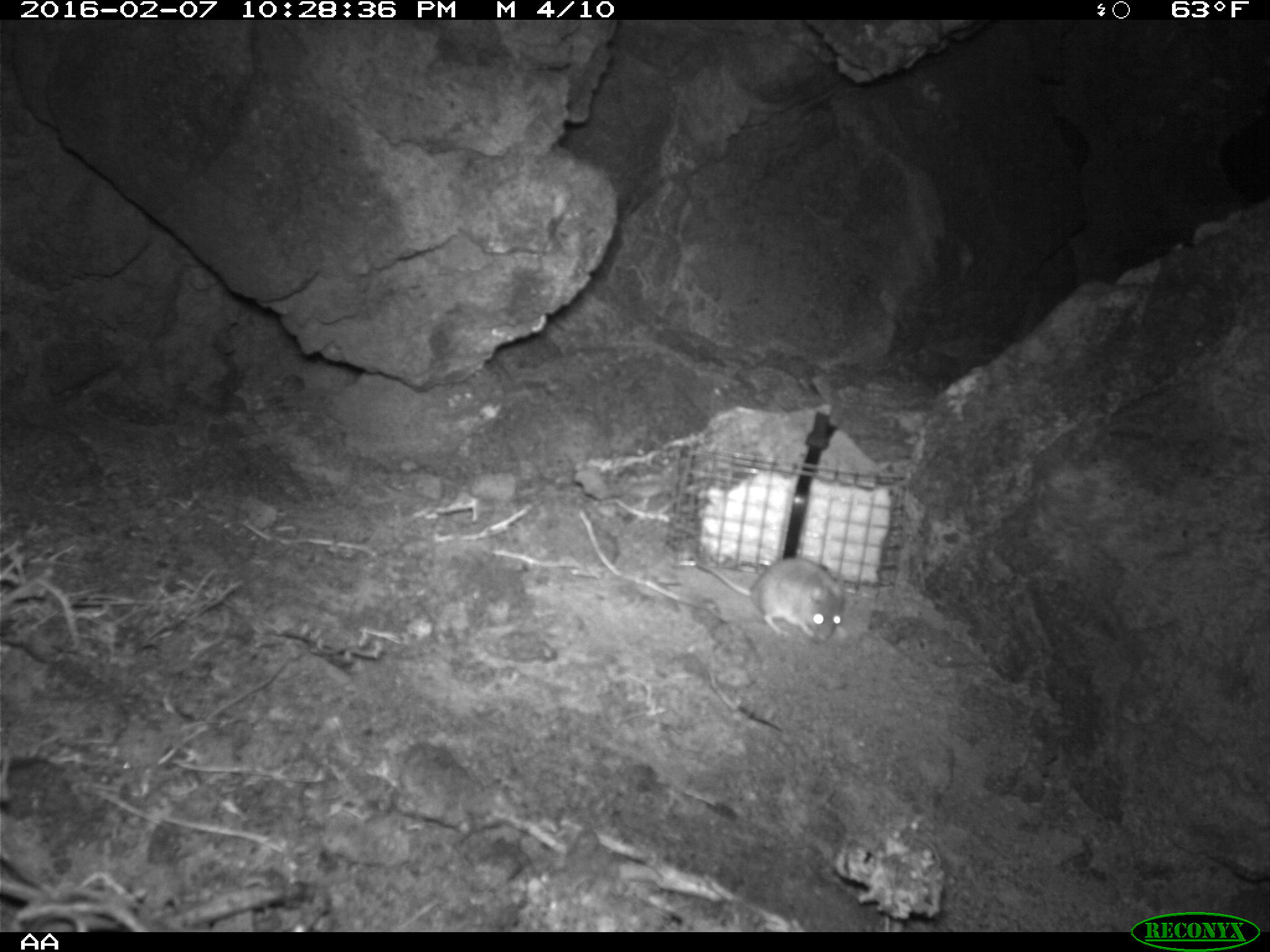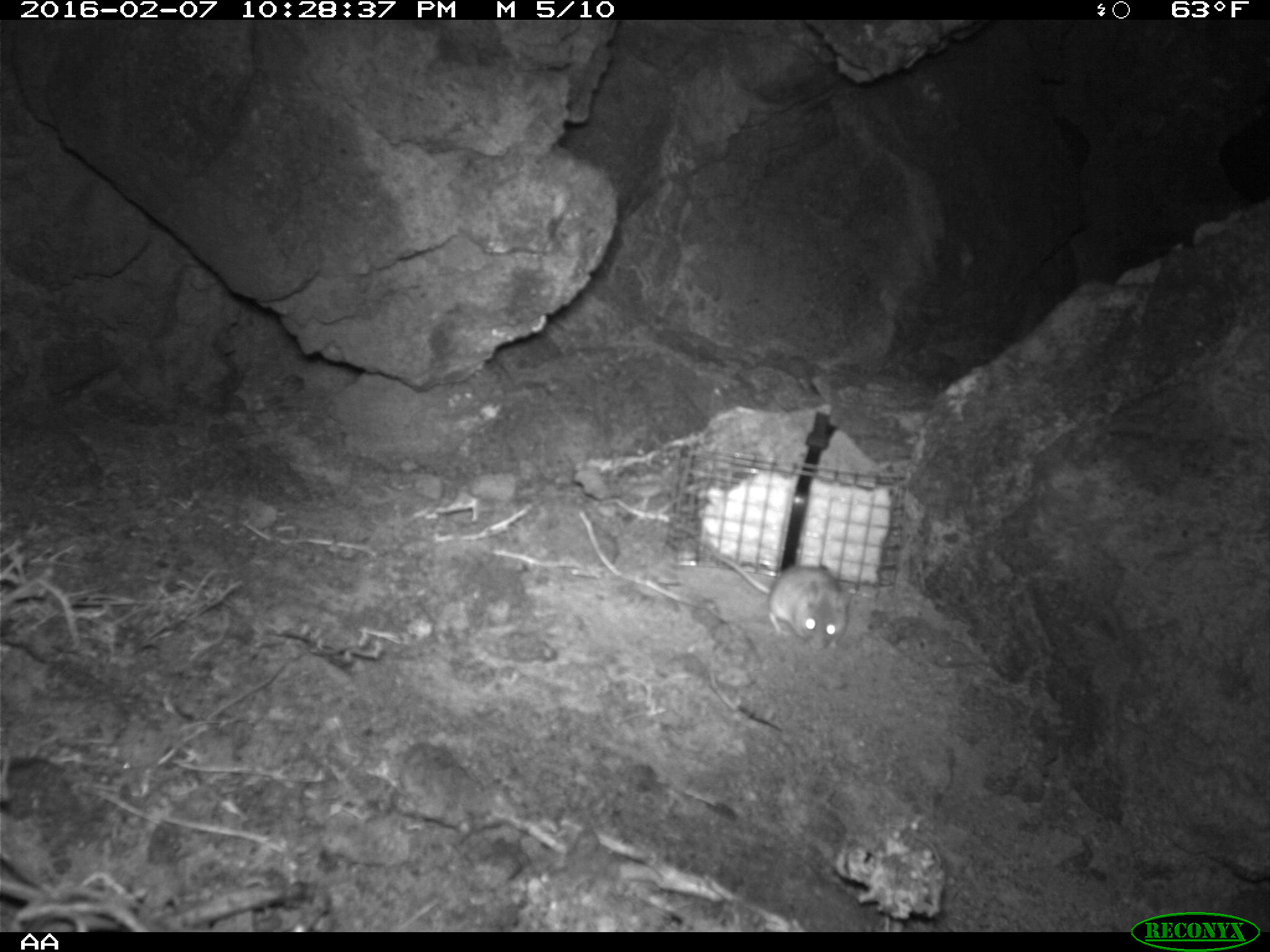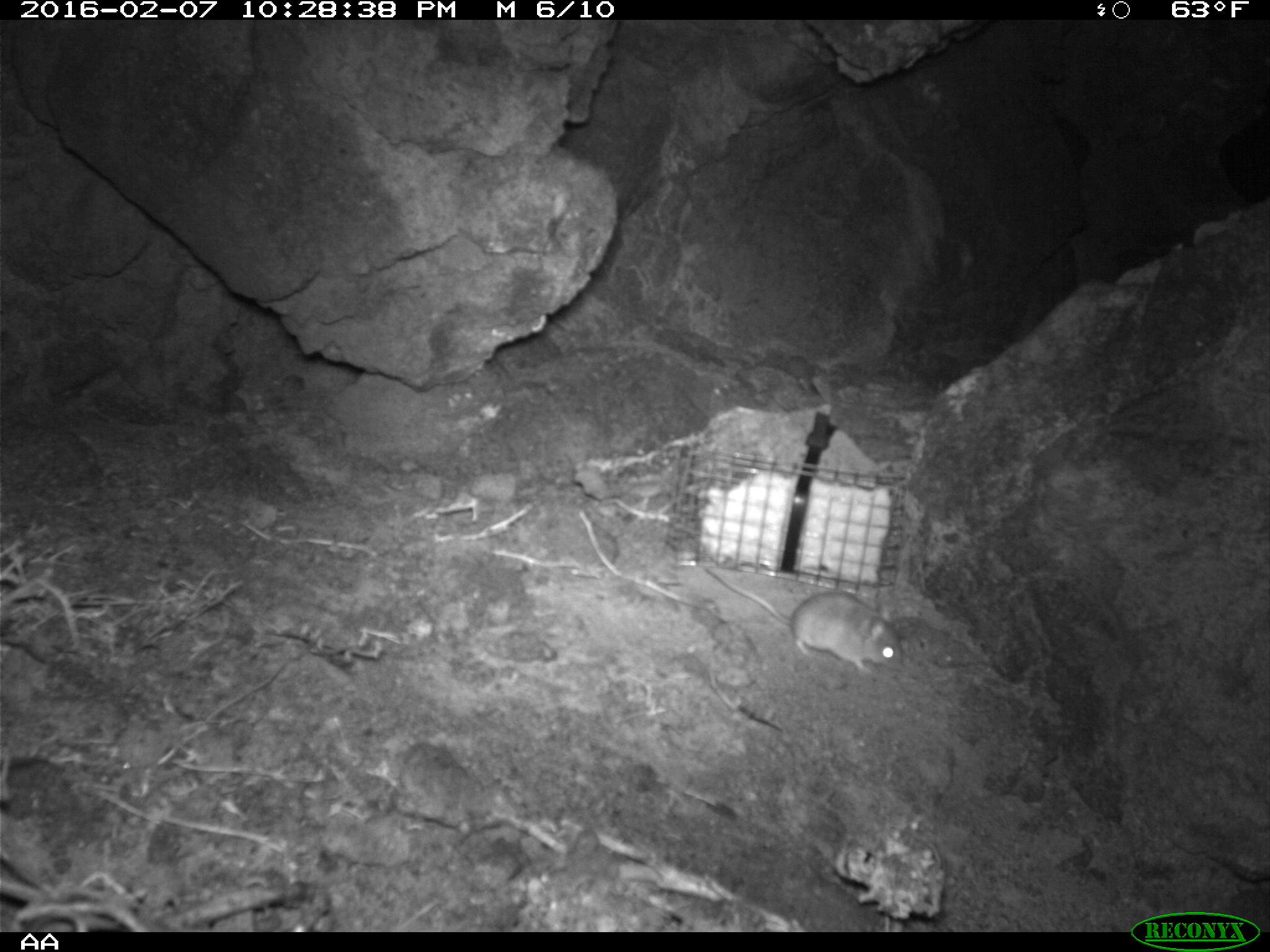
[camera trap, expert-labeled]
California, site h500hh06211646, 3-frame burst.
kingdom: Animalia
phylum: Chordata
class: Mammalia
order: Rodentia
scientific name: Rodentia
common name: rodent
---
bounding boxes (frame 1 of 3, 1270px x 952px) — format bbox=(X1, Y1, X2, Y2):
rodent: bbox=(690, 558, 846, 646)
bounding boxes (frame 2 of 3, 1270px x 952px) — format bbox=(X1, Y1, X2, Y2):
rodent: bbox=(710, 549, 850, 651)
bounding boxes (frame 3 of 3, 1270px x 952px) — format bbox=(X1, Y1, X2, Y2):
rodent: bbox=(705, 565, 905, 676)